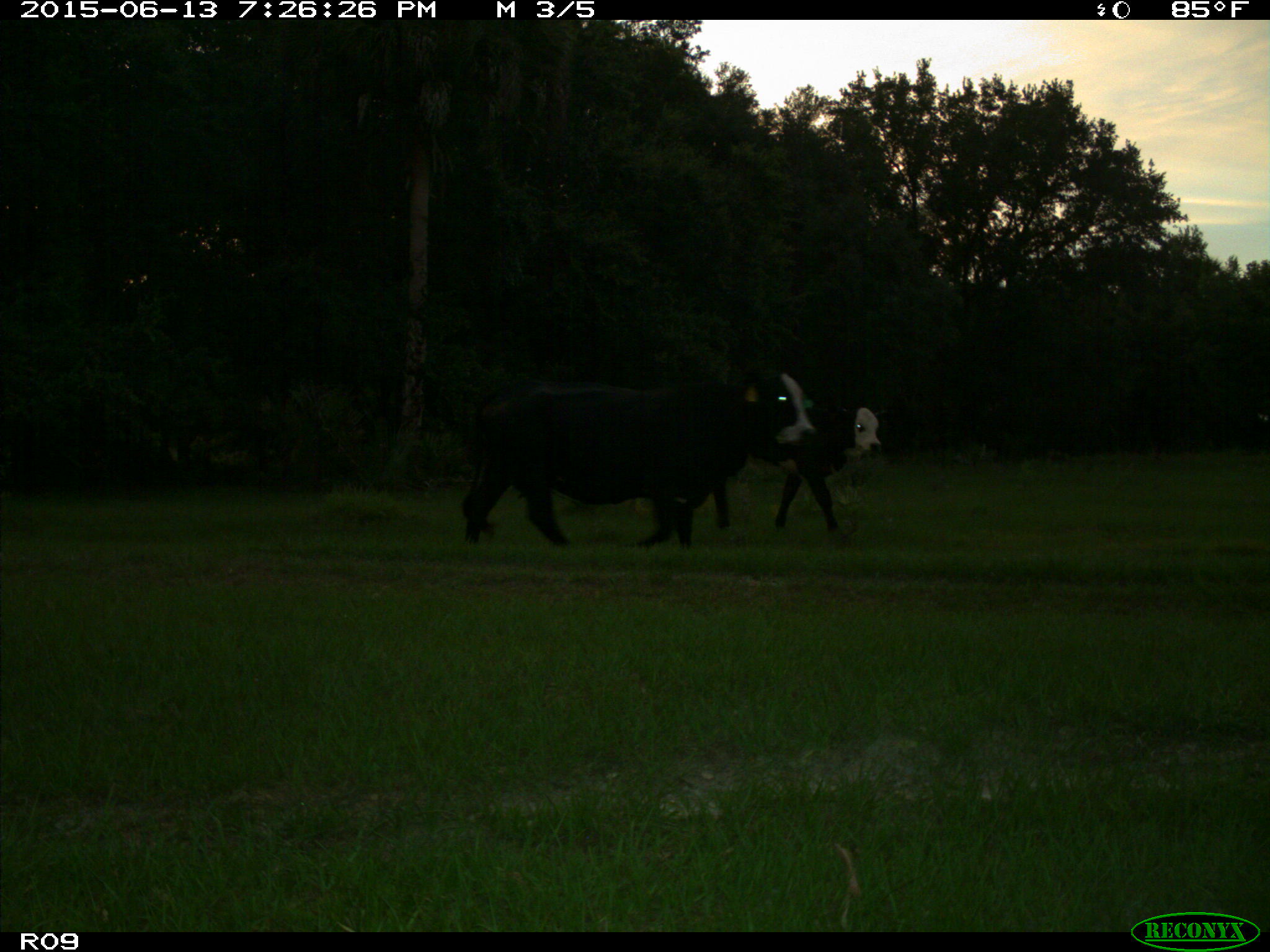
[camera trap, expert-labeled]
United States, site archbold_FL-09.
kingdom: Animalia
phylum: Chordata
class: Mammalia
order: Artiodactyla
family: Bovidae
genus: Bos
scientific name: Bos taurus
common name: domestic cow